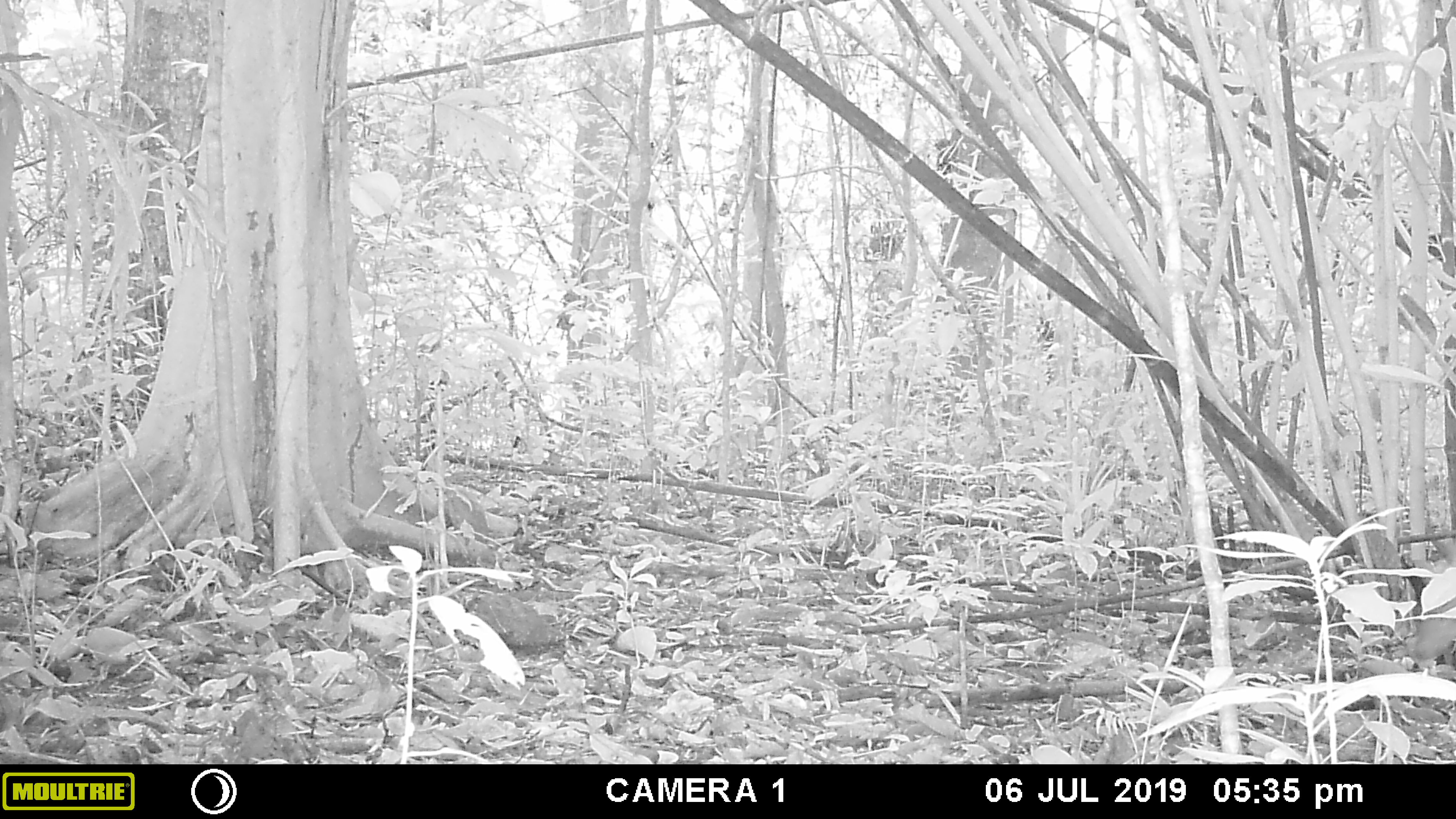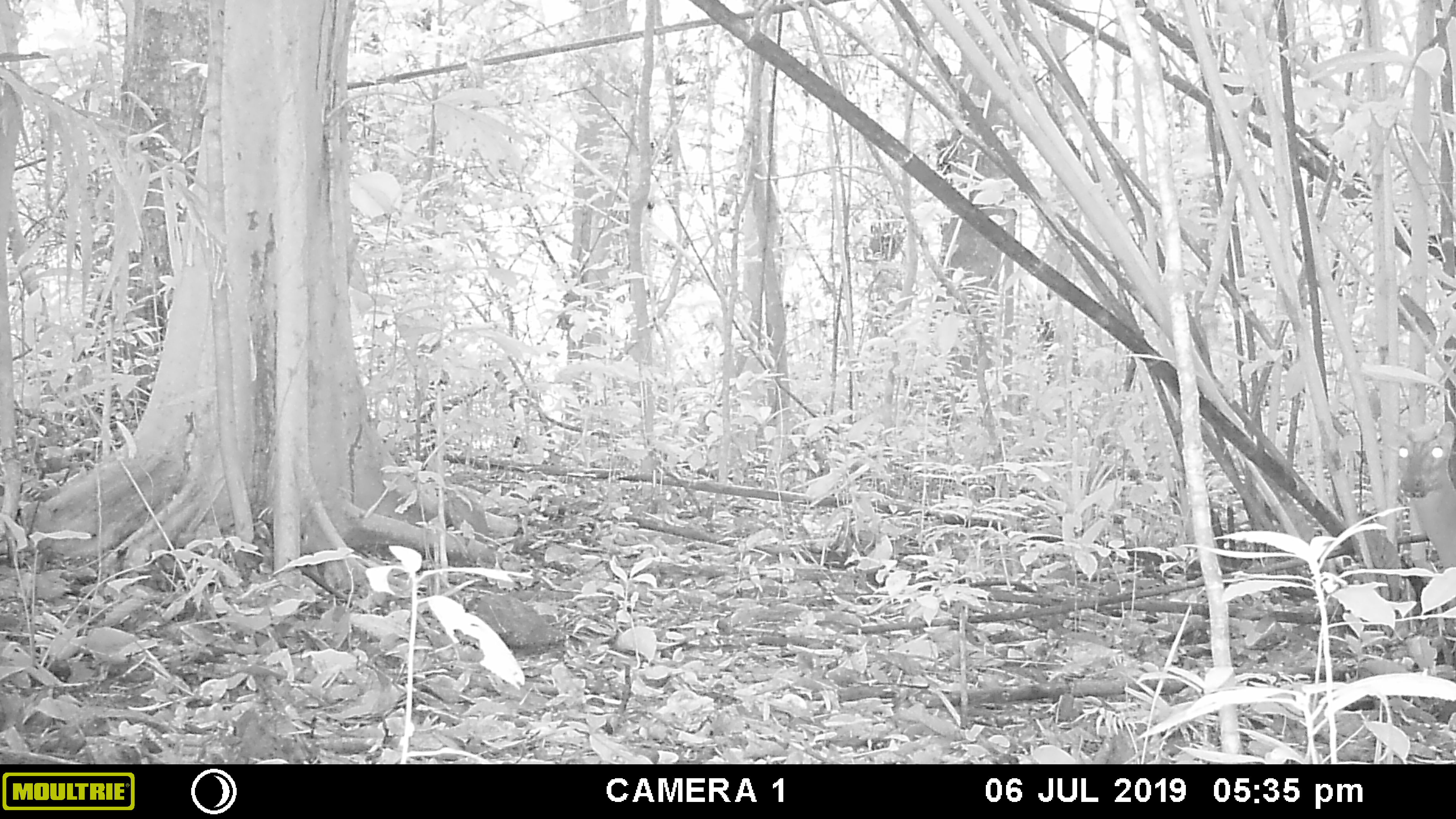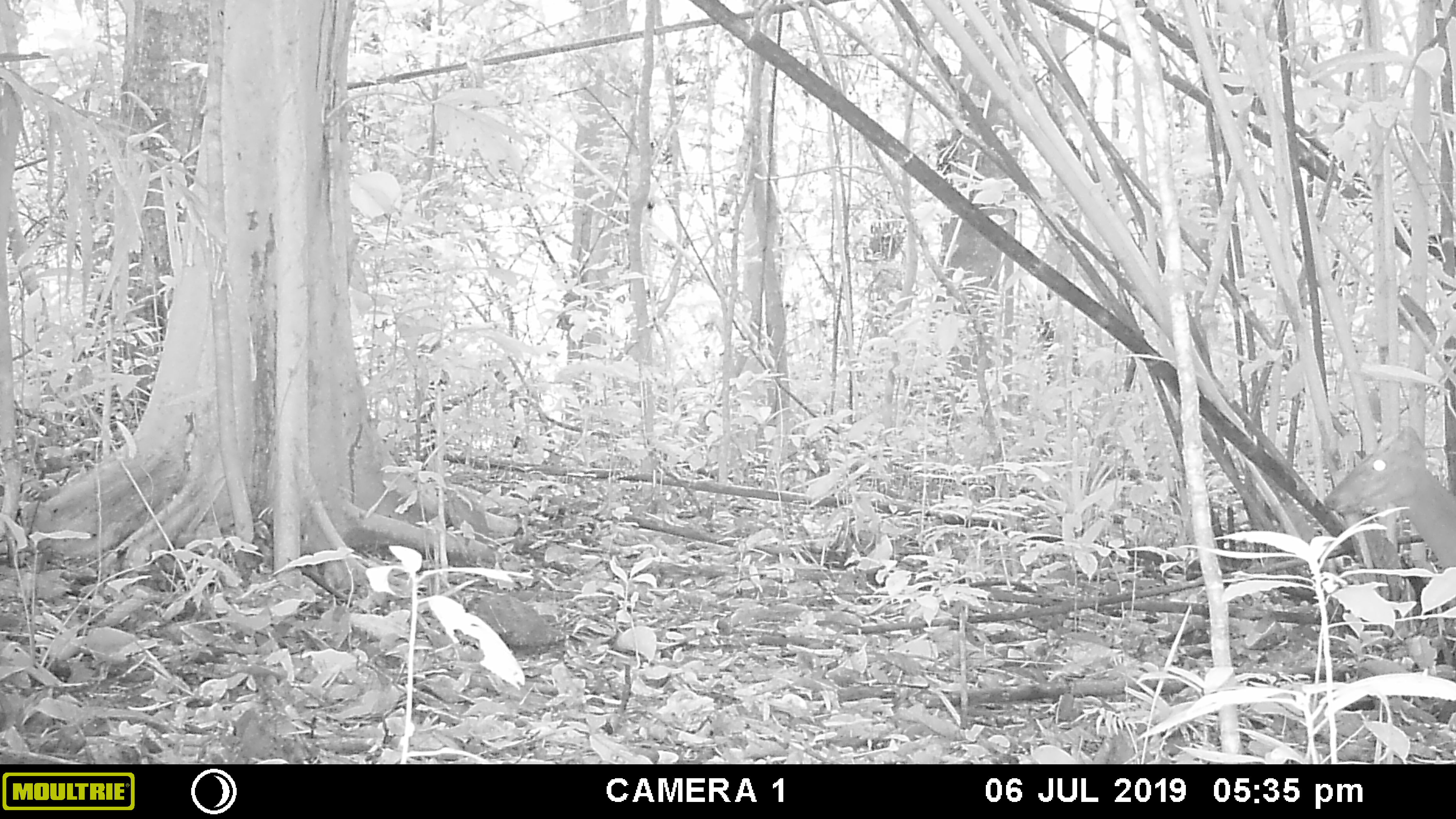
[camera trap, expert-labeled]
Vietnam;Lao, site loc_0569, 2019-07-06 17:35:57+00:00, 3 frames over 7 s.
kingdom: Animalia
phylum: Chordata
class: Mammalia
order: Artiodactyla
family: Cervidae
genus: Muntiacus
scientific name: Muntiacus rooseveltorum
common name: roosevelt's muntjac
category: roosevelts muntjac group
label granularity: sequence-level